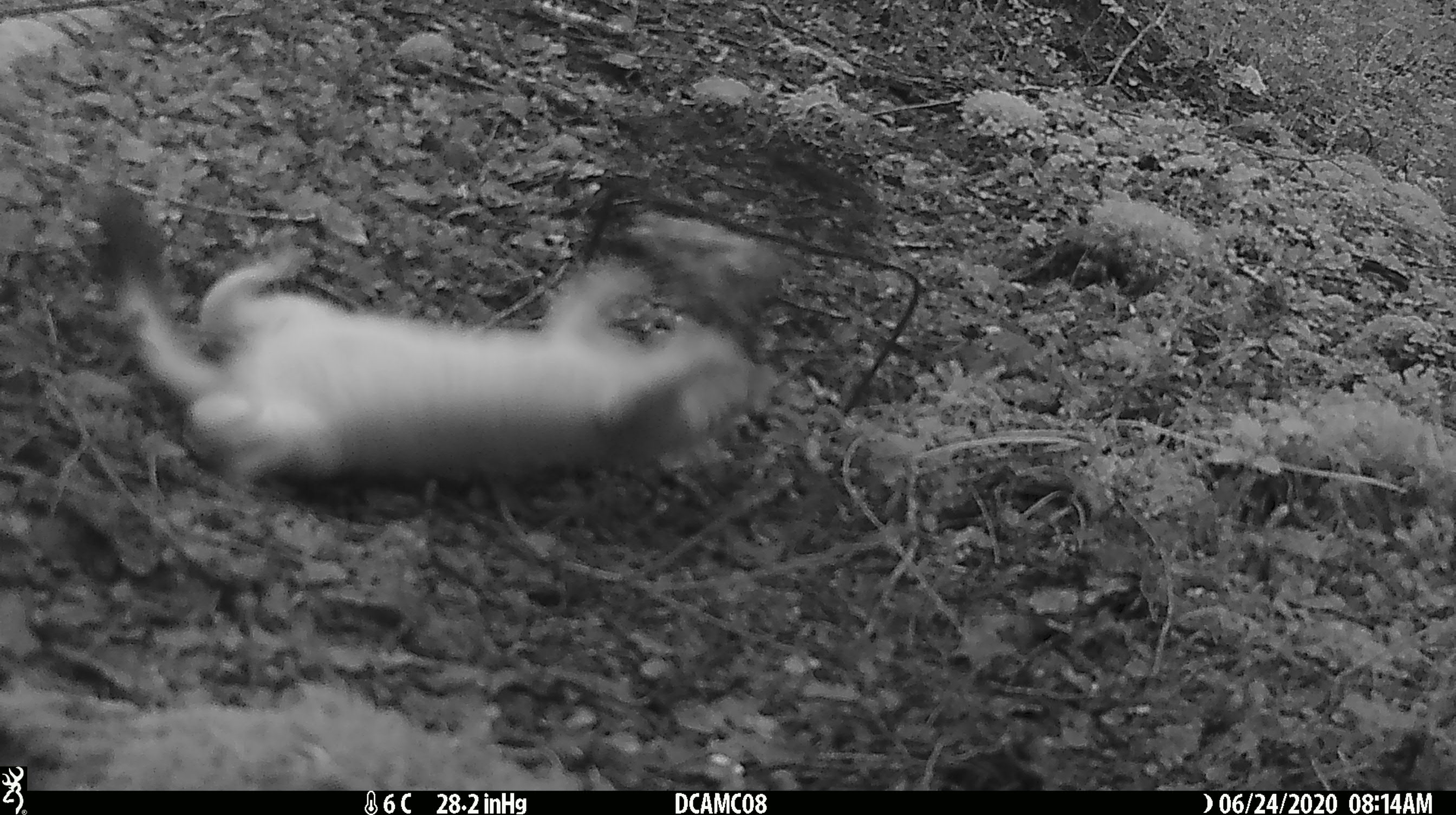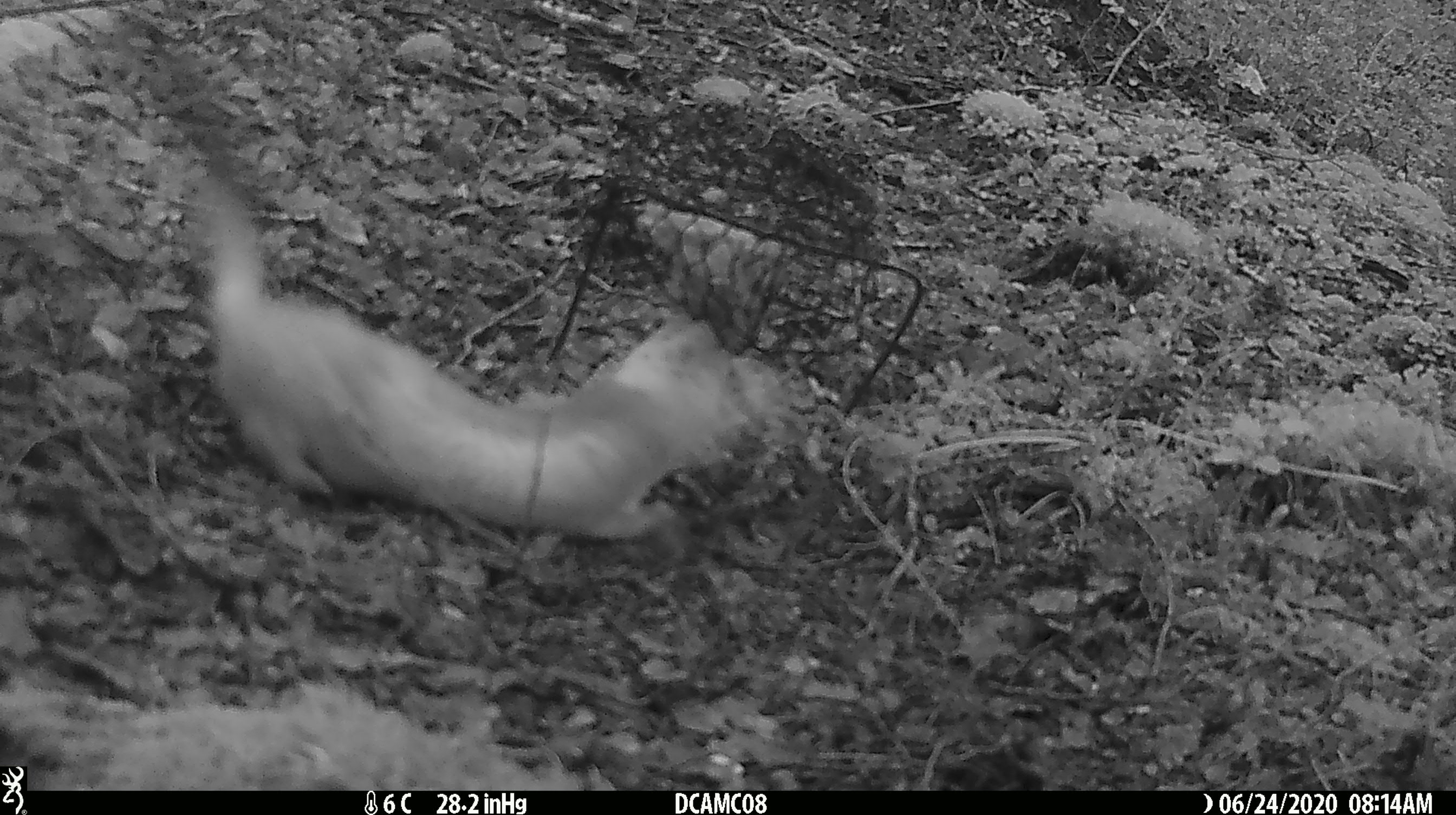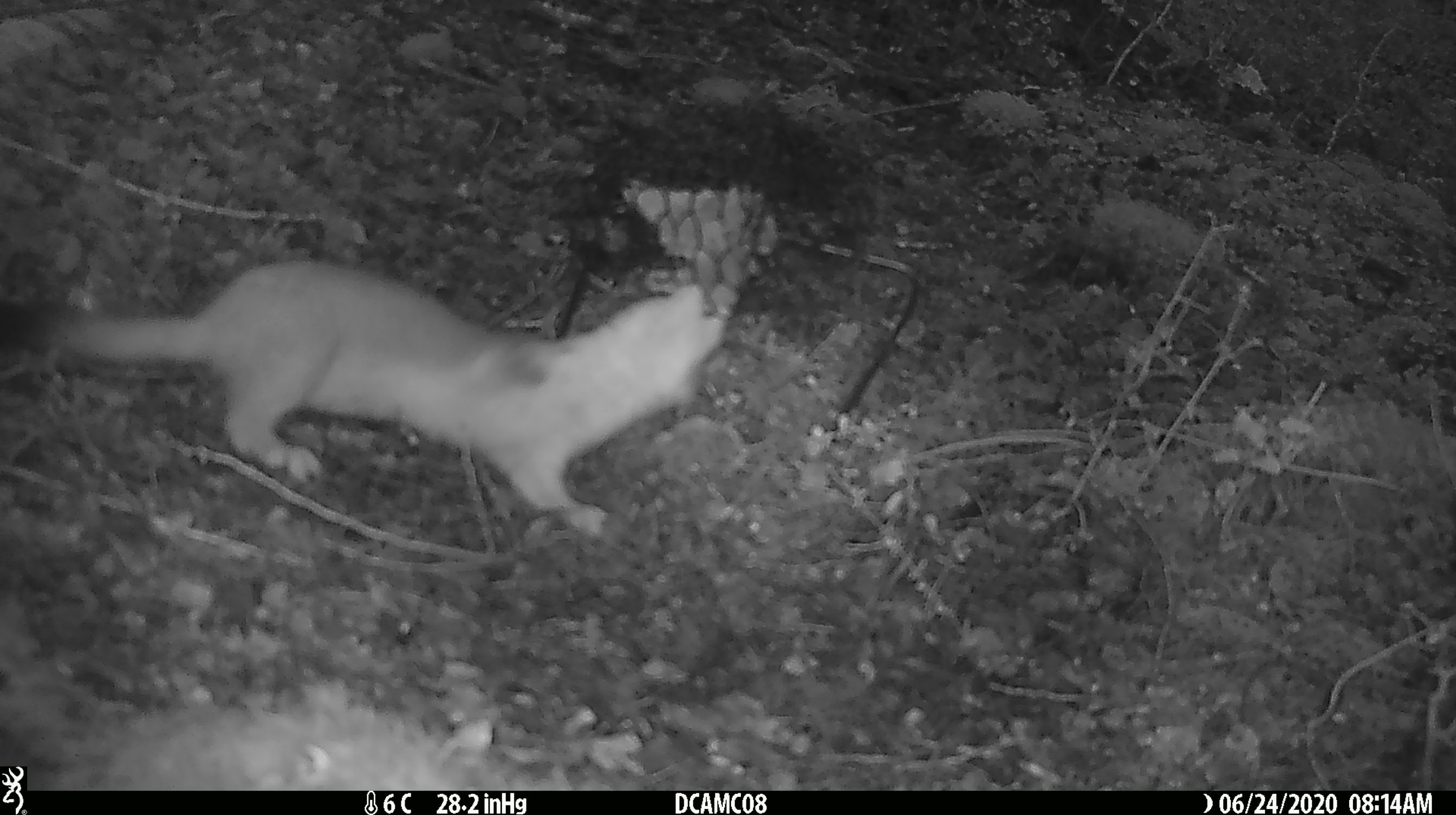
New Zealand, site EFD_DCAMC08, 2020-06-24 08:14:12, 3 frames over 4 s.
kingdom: Animalia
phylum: Chordata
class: Mammalia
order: Carnivora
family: Mustelidae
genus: Mustela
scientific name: Mustela erminea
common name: stoat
Stoat (Mustela erminea).